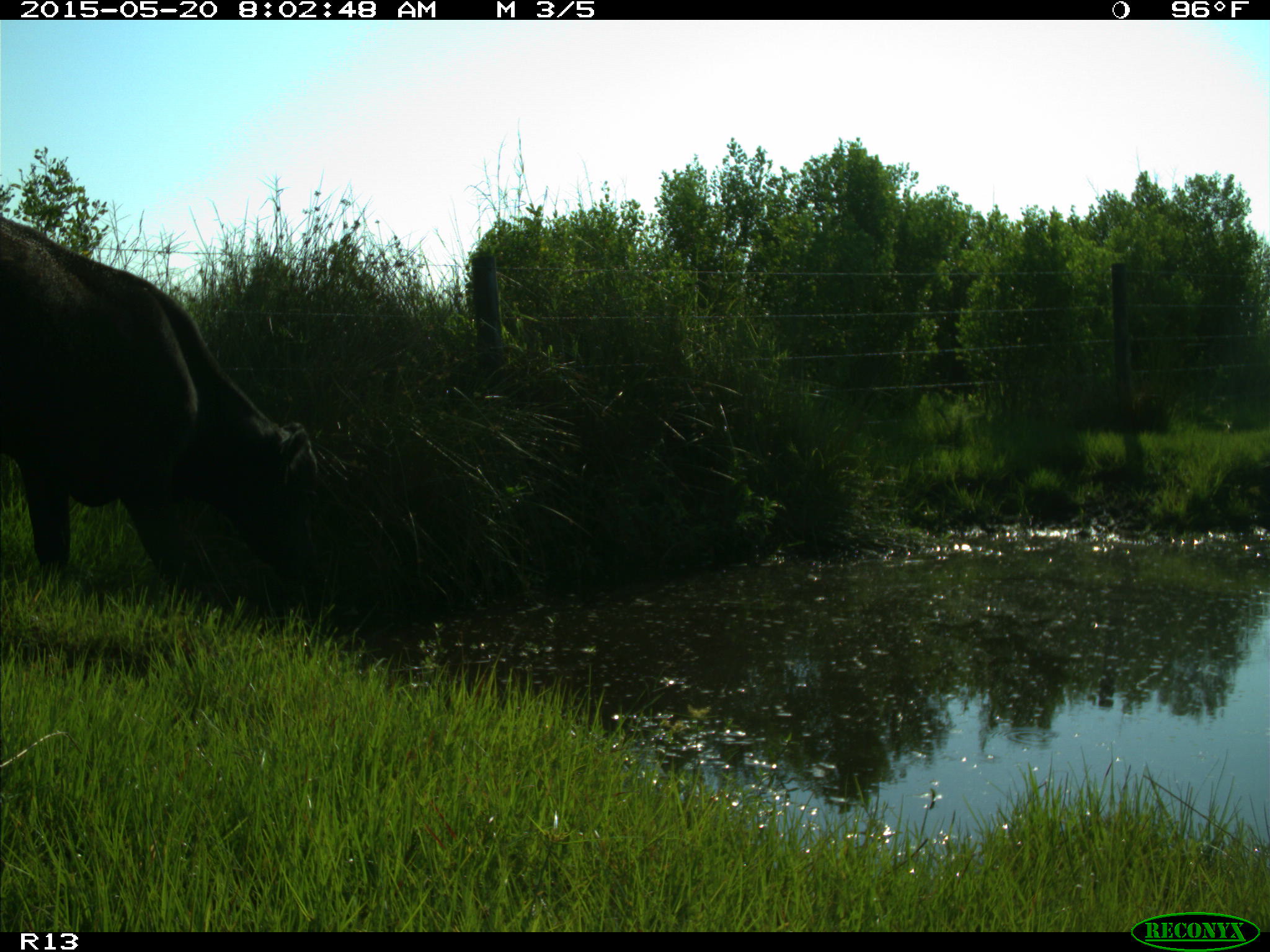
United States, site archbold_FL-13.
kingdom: Animalia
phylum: Chordata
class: Mammalia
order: Artiodactyla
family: Bovidae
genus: Bos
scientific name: Bos taurus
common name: domestic cow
Bos taurus (domestic cow).